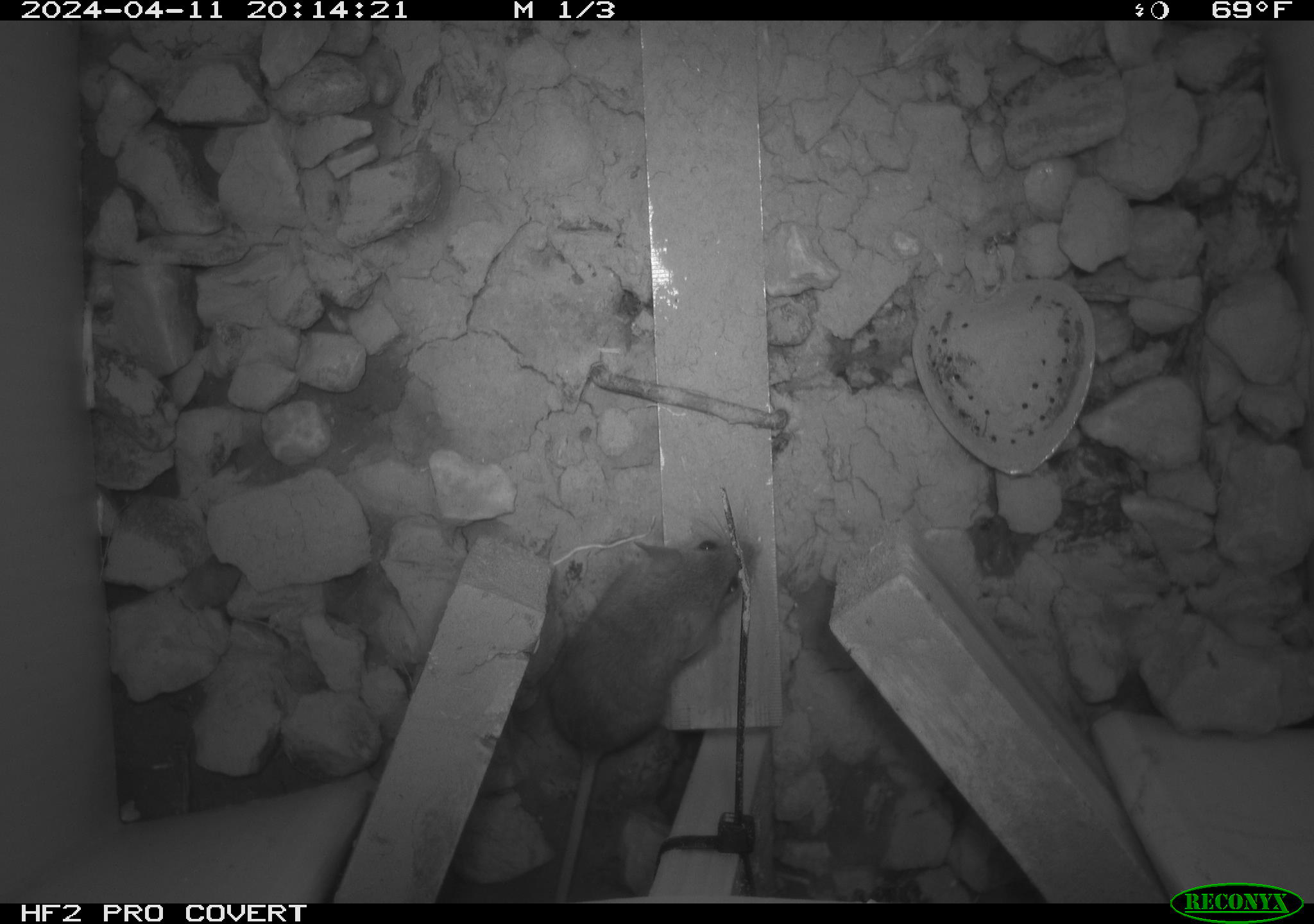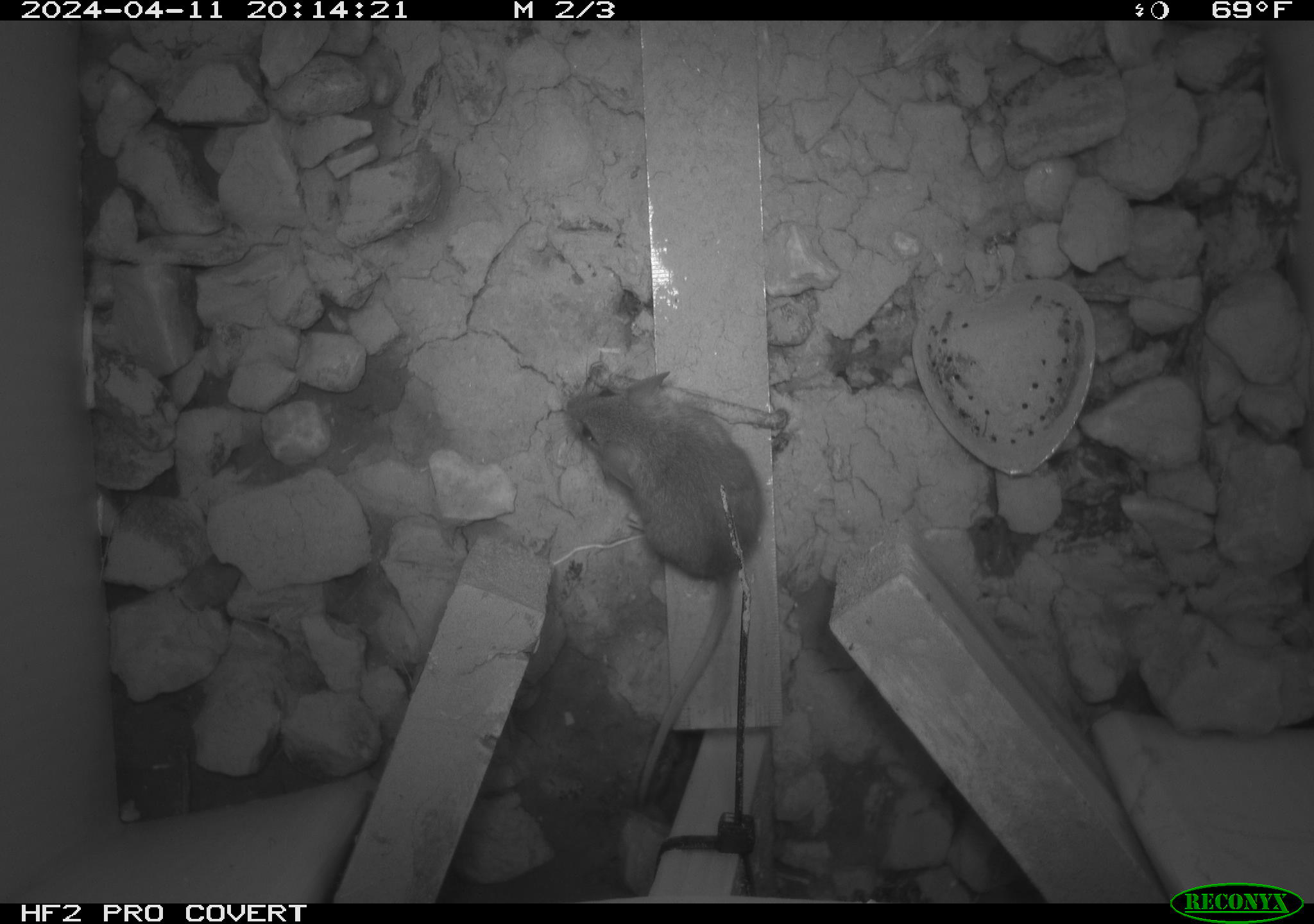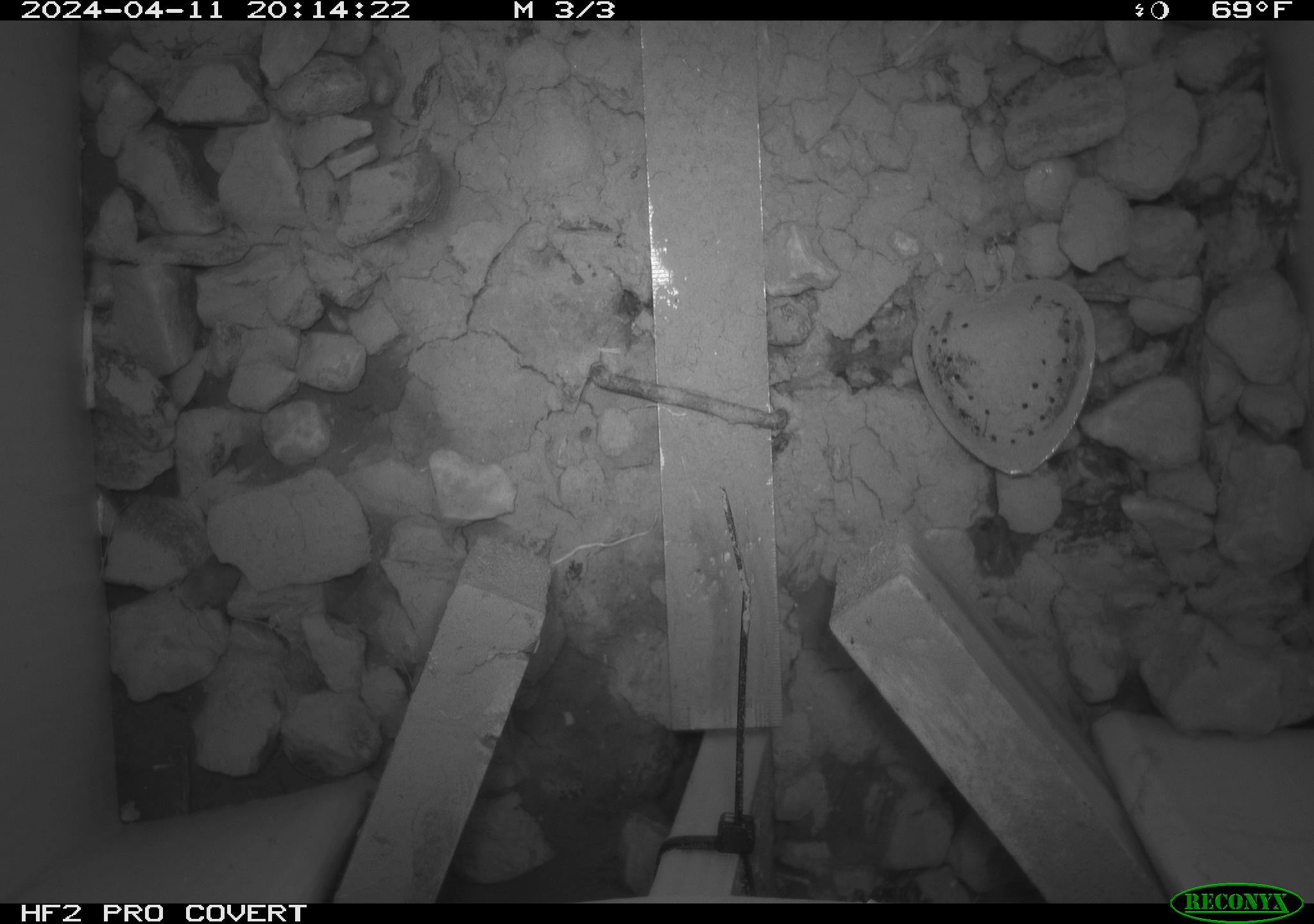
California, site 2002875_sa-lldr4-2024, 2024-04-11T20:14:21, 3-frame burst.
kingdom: Animalia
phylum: Chordata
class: Mammalia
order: Rodentia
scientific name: Rodentia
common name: mouse species